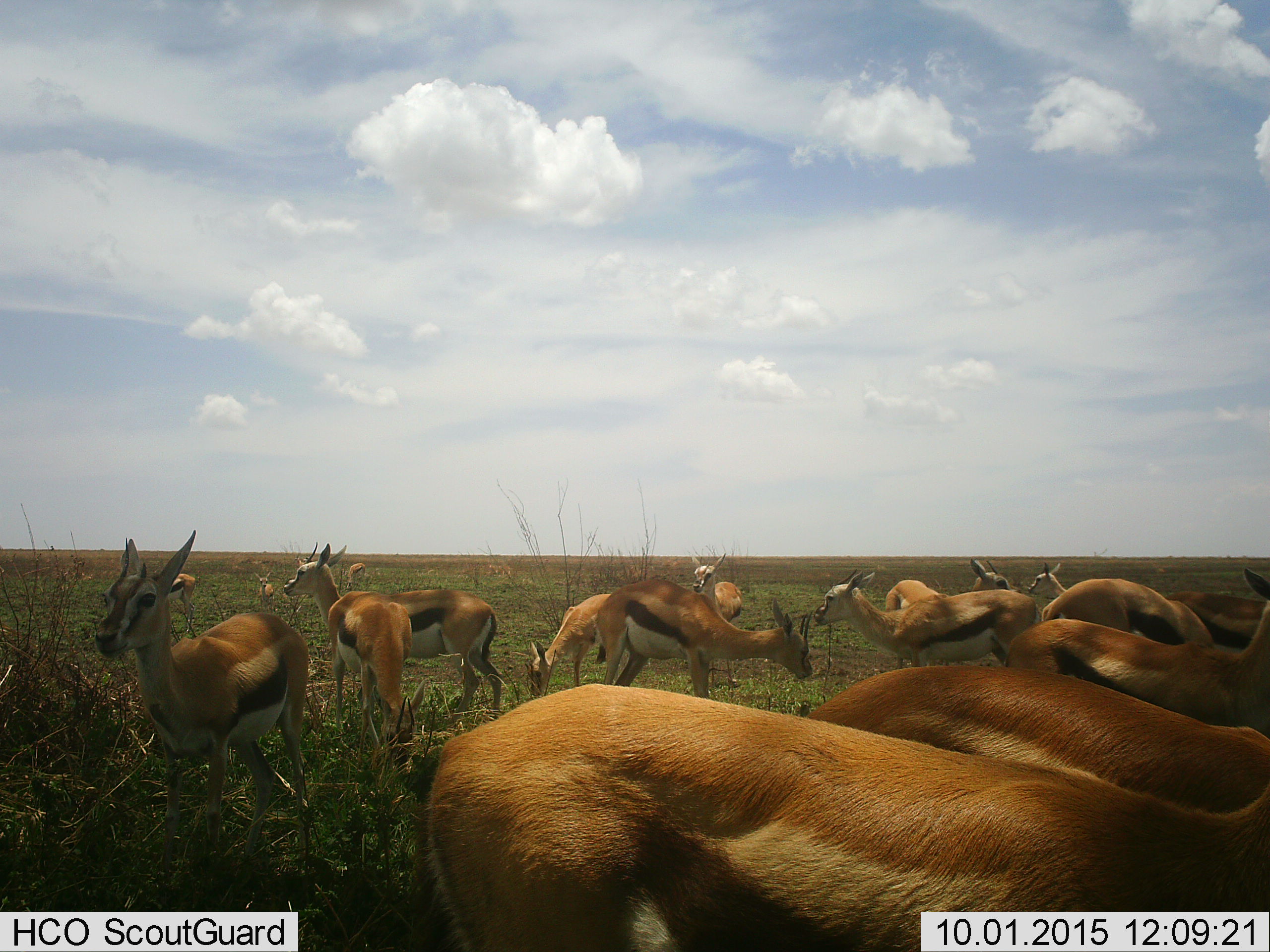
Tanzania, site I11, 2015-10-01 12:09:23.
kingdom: Animalia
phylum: Chordata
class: Mammalia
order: Artiodactyla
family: Bovidae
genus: Eudorcas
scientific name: Eudorcas thomsonii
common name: thomson's gazelle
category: gazellethomsons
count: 11-50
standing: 78%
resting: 0%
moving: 0%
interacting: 11%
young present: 22%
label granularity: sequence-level